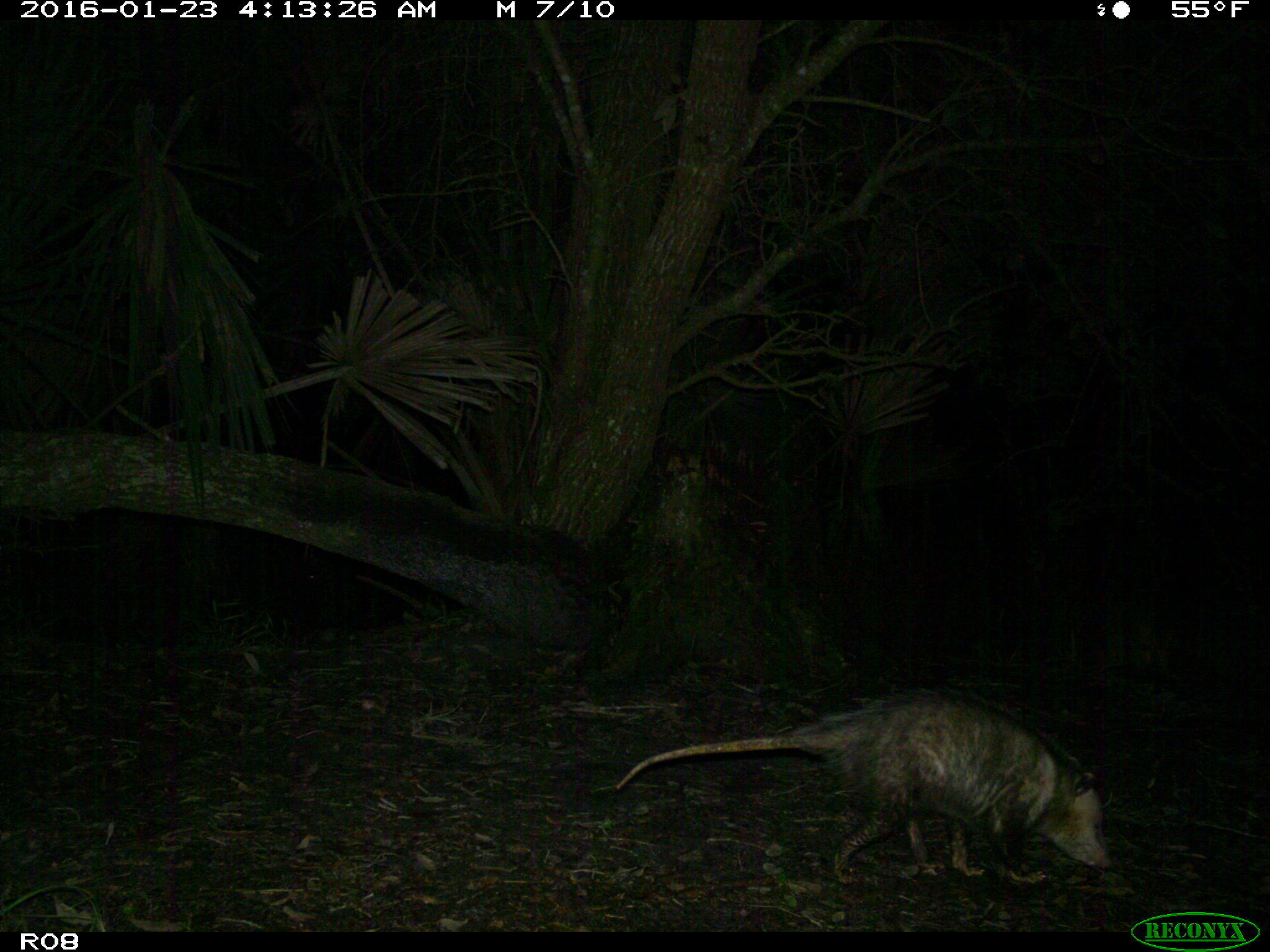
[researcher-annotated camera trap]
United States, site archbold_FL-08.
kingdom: Animalia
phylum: Chordata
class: Mammalia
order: Didelphimorphia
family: Didelphidae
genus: Didelphis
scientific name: Didelphis virginiana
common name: virginia opossum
Didelphis virginiana (virginia opossum).